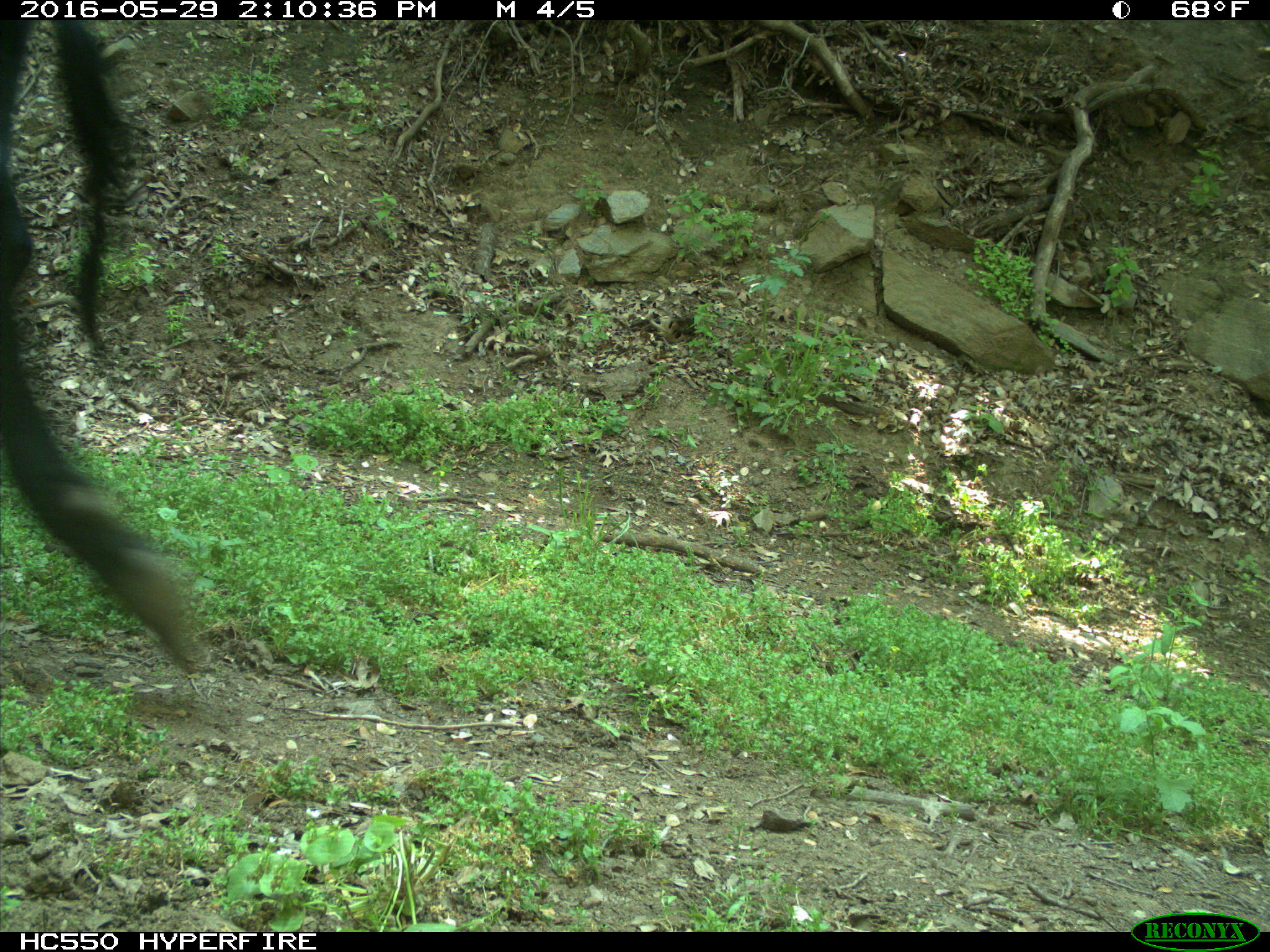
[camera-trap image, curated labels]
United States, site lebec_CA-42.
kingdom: Animalia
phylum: Chordata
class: Mammalia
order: Artiodactyla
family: Bovidae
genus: Bos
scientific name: Bos taurus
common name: domestic cow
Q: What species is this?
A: Bos taurus (domestic cow).